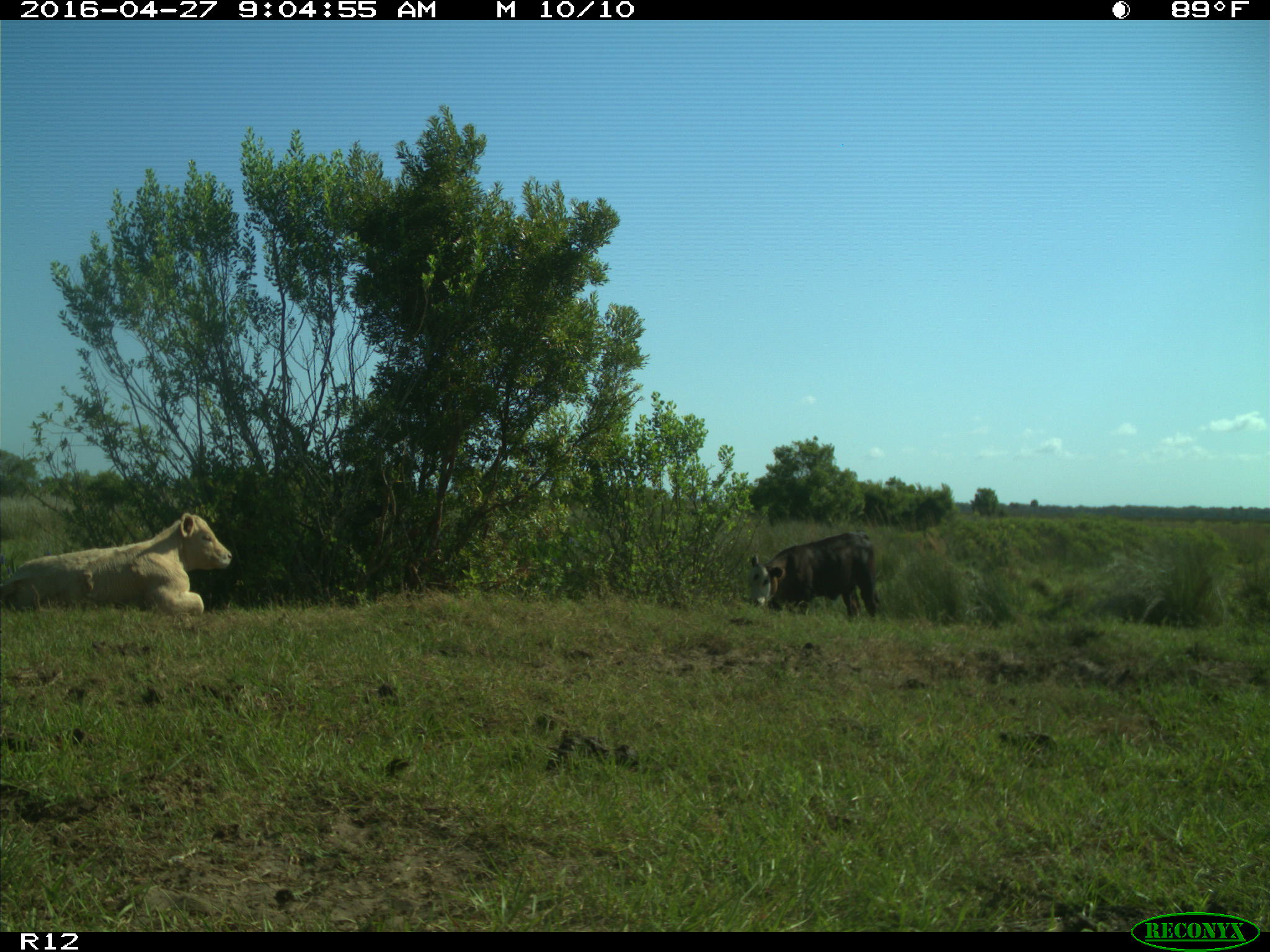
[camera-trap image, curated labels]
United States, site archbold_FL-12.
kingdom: Animalia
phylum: Chordata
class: Mammalia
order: Artiodactyla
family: Bovidae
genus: Bos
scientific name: Bos taurus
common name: domestic cow